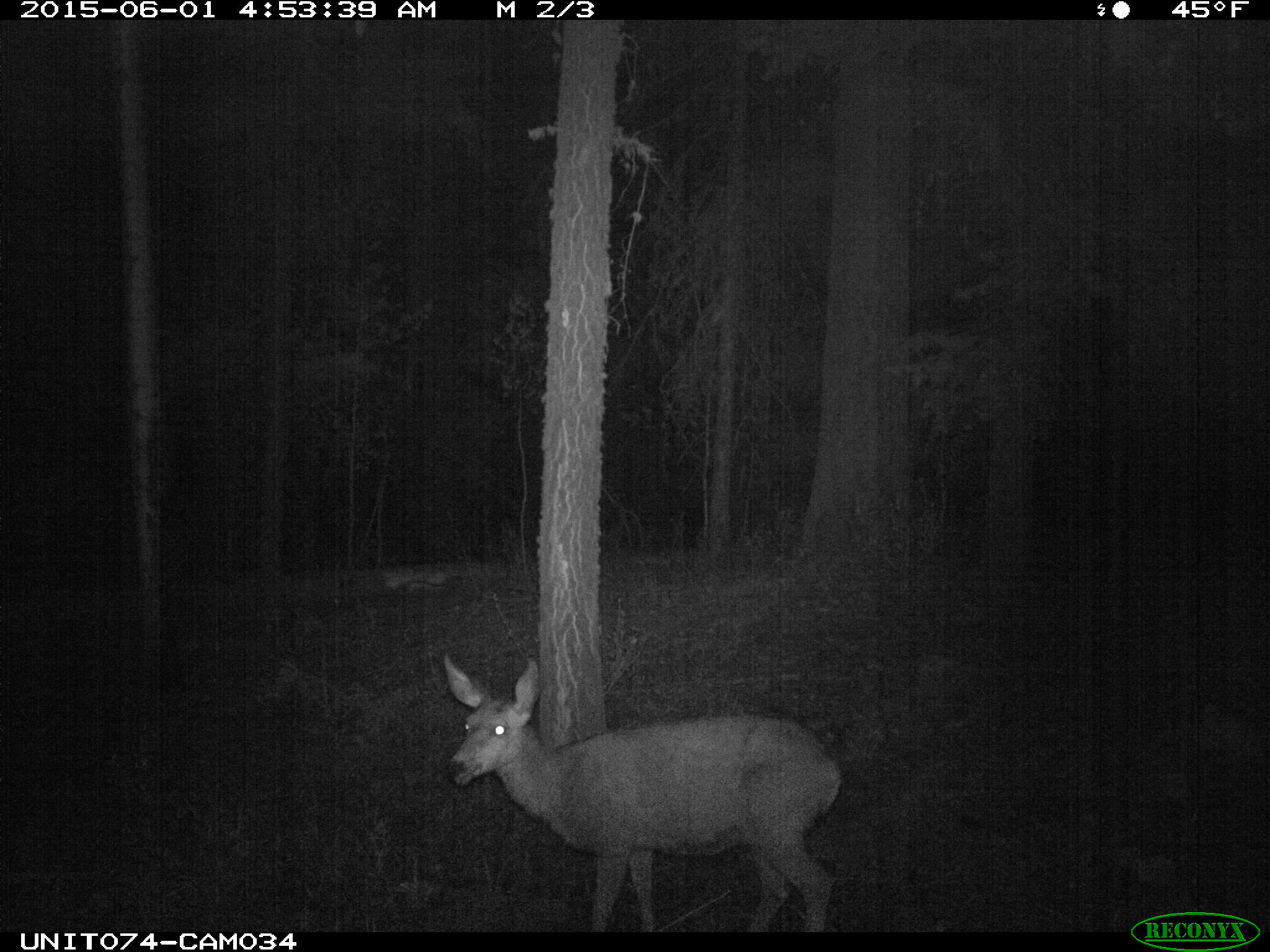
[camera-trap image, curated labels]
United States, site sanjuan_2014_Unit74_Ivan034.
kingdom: Animalia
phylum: Chordata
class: Mammalia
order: Artiodactyla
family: Cervidae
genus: Odocoileus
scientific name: Odocoileus hemionus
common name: mule deer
Odocoileus hemionus (mule deer).